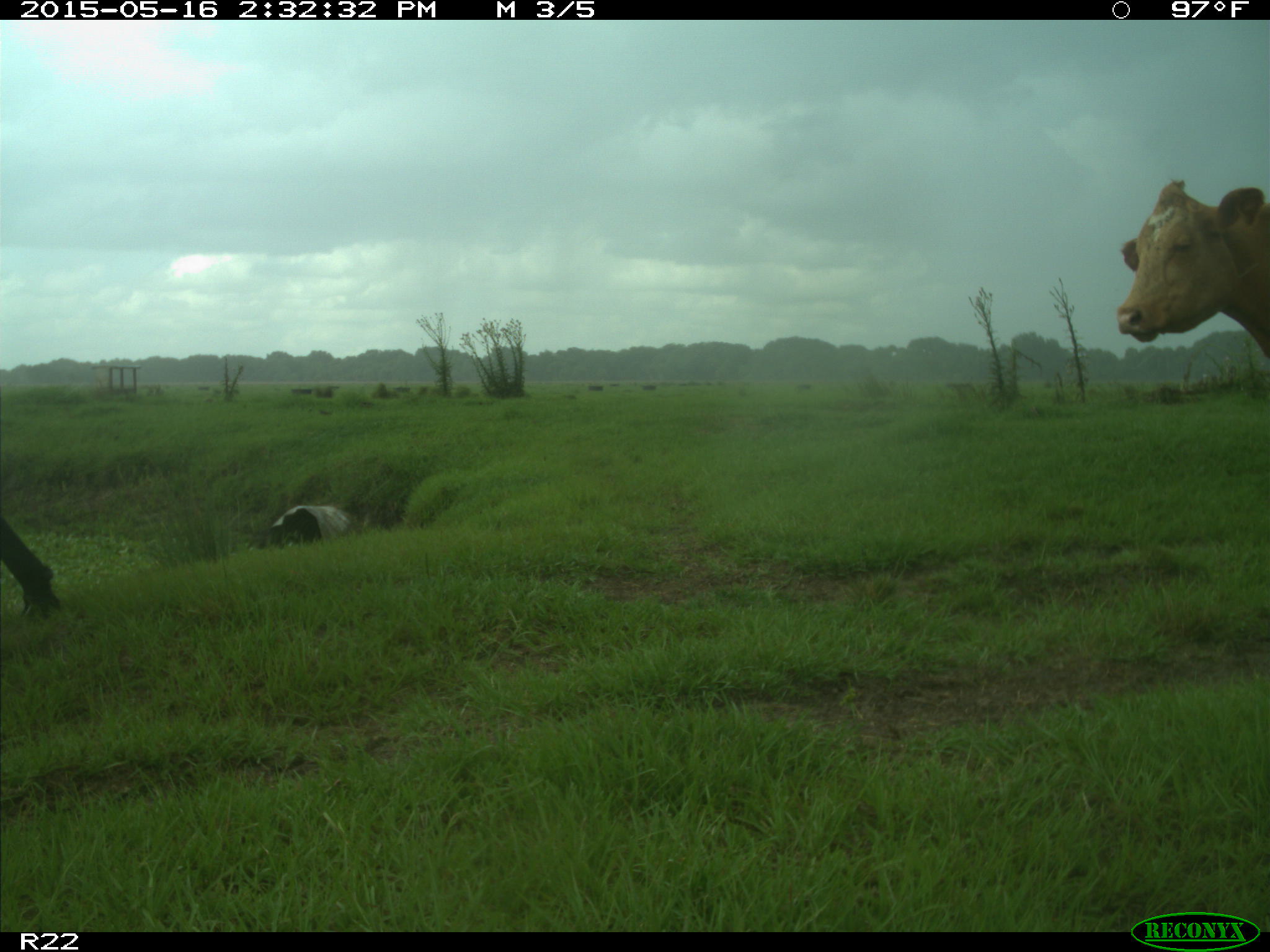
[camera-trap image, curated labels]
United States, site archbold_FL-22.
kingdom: Animalia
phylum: Chordata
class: Mammalia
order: Artiodactyla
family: Bovidae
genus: Bos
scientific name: Bos taurus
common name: domestic cow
Bos taurus (domestic cow).